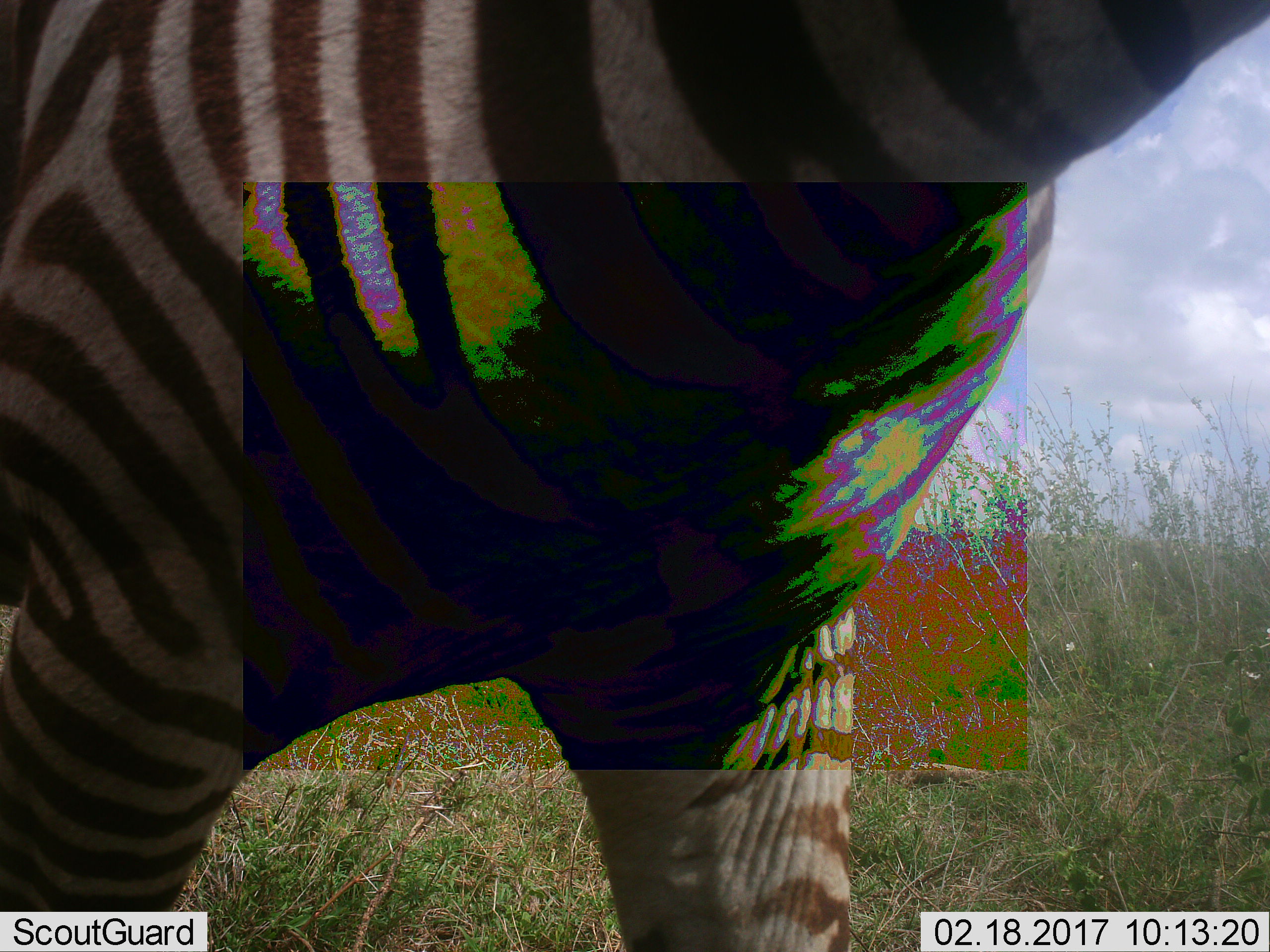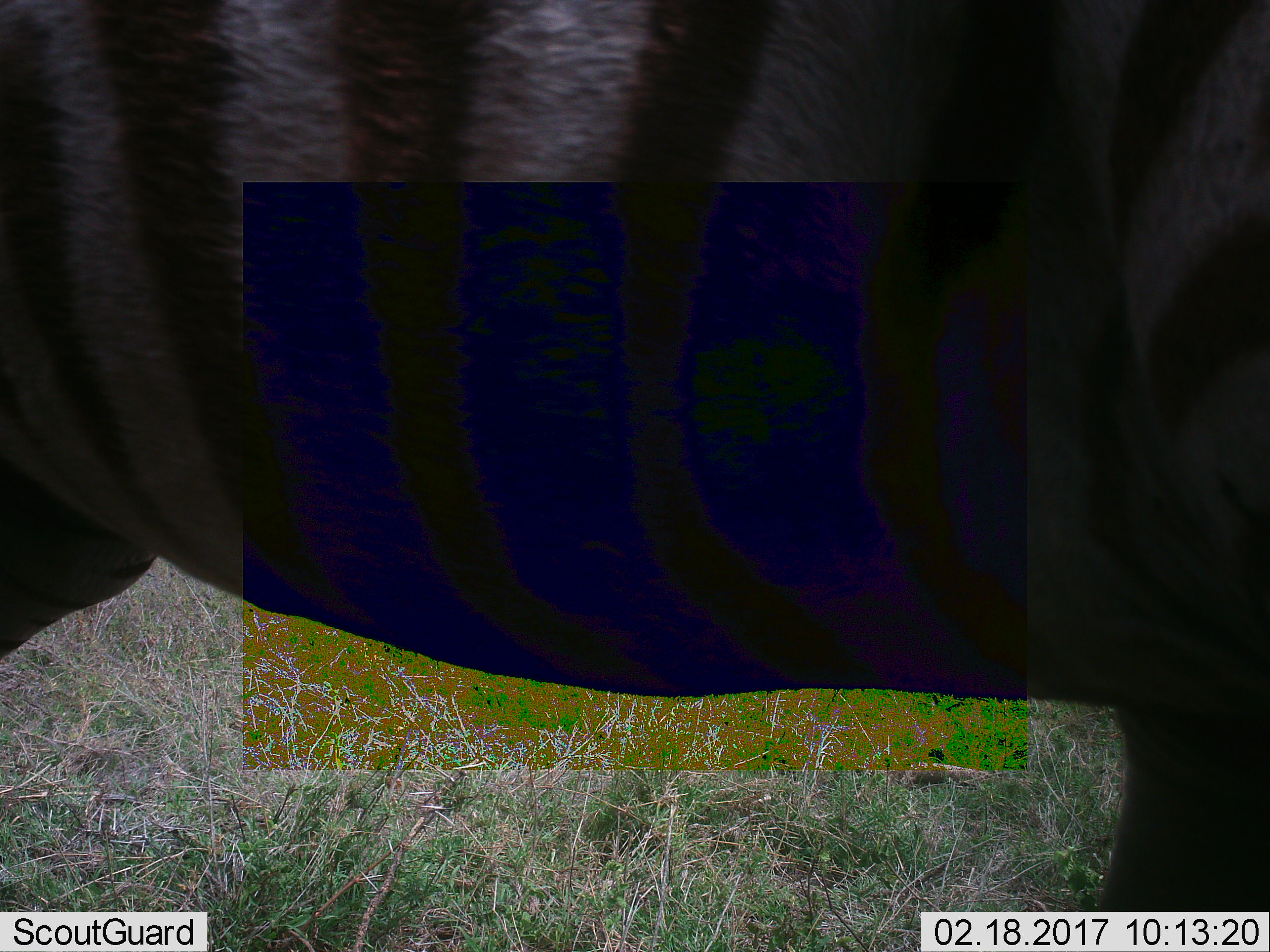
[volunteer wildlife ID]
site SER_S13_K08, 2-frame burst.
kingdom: Animalia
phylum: Chordata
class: Mammalia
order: Perissodactyla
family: Equidae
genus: Equus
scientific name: Equus quagga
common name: plains zebra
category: zebraplains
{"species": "zebraplains (plains zebra) (Equus quagga)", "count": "1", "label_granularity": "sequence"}